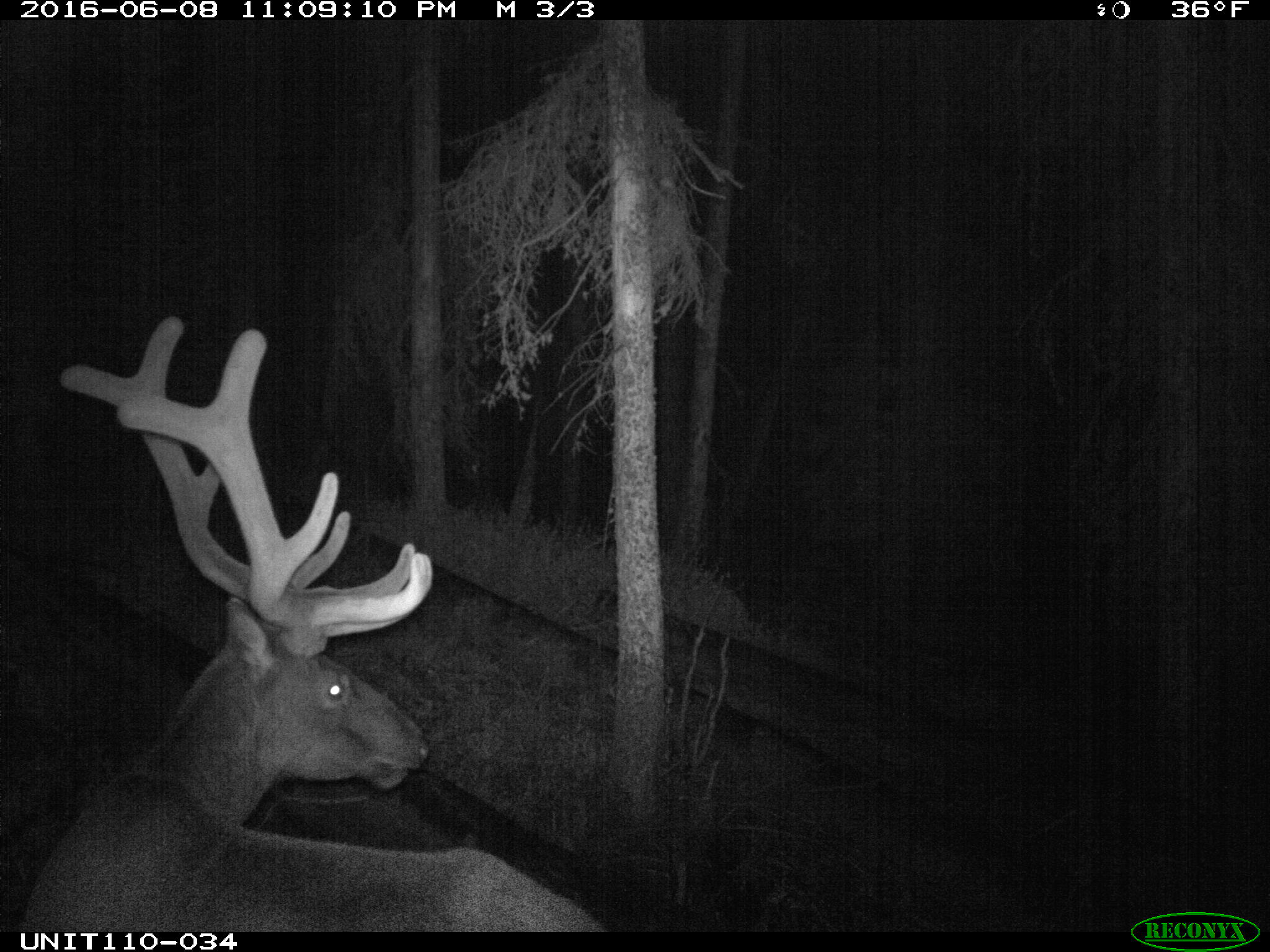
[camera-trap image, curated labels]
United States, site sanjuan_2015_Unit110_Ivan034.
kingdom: Animalia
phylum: Chordata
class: Mammalia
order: Artiodactyla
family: Cervidae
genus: Cervus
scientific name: Cervus elaphus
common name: red deer